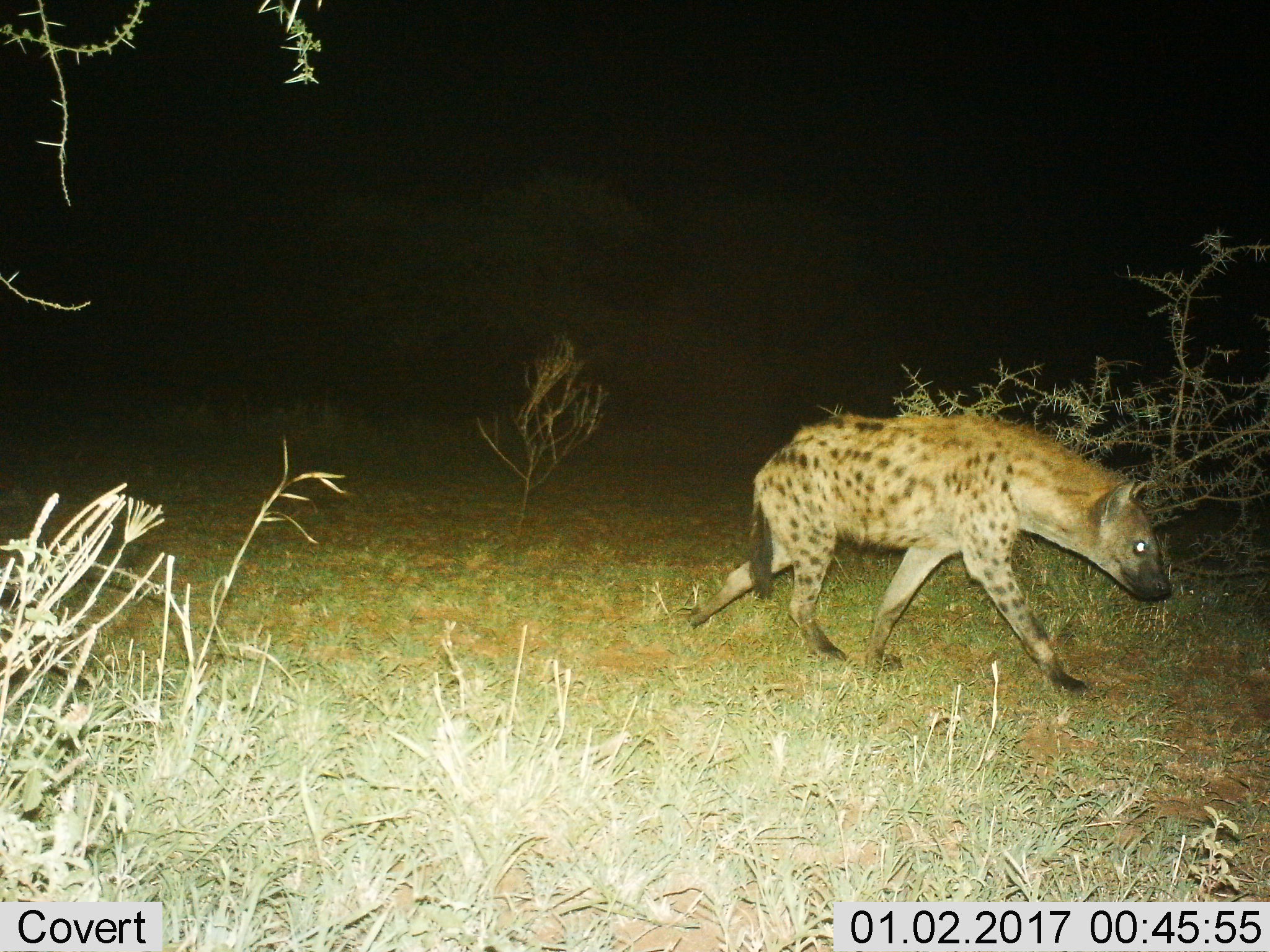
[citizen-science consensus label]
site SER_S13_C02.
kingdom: Animalia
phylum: Chordata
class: Mammalia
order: Carnivora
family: Hyaenidae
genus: Crocuta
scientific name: Crocuta crocuta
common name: spotted hyena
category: hyenaspotted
Hyenaspotted (spotted hyena) (Crocuta crocuta), count 1. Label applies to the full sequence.